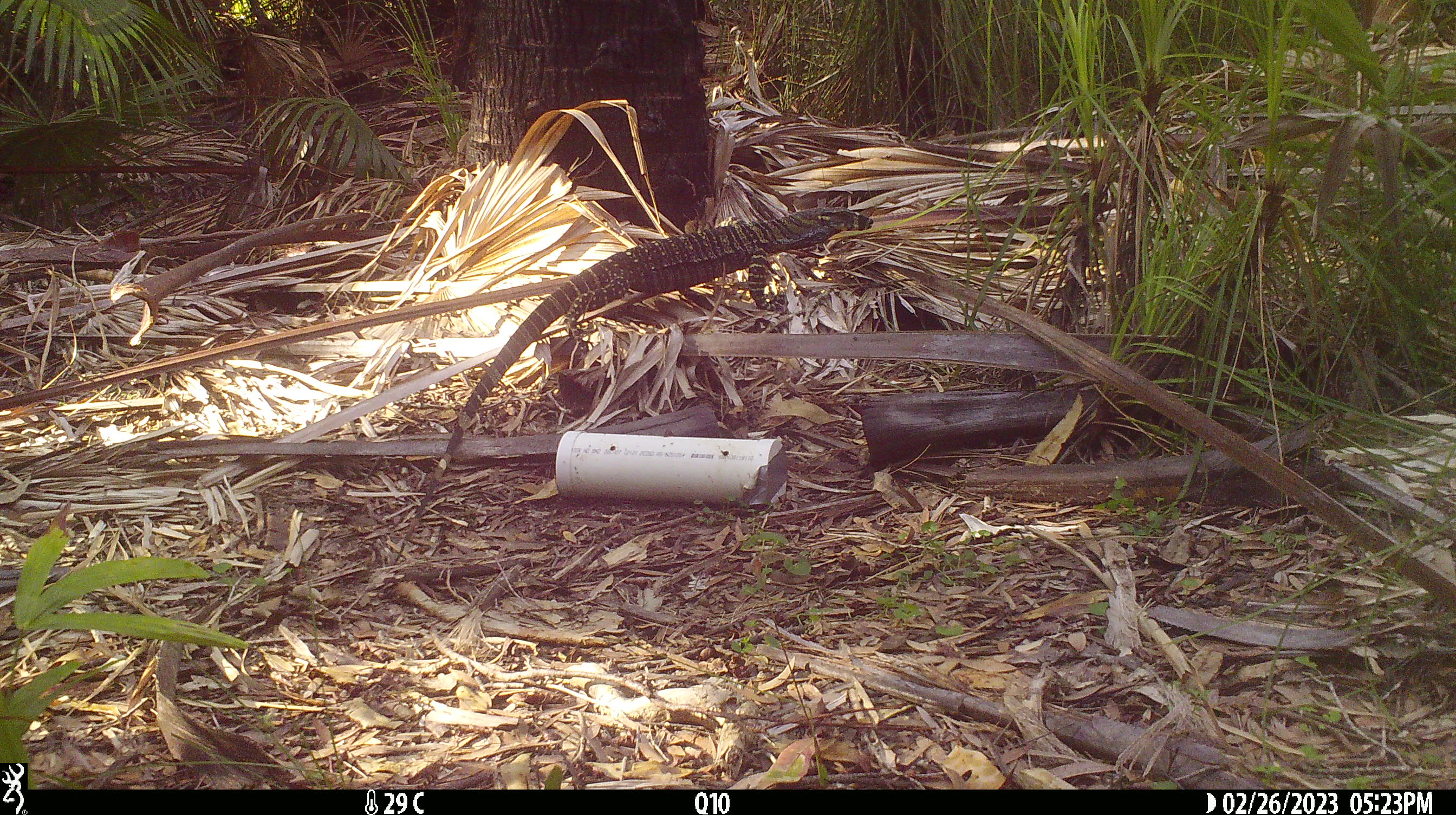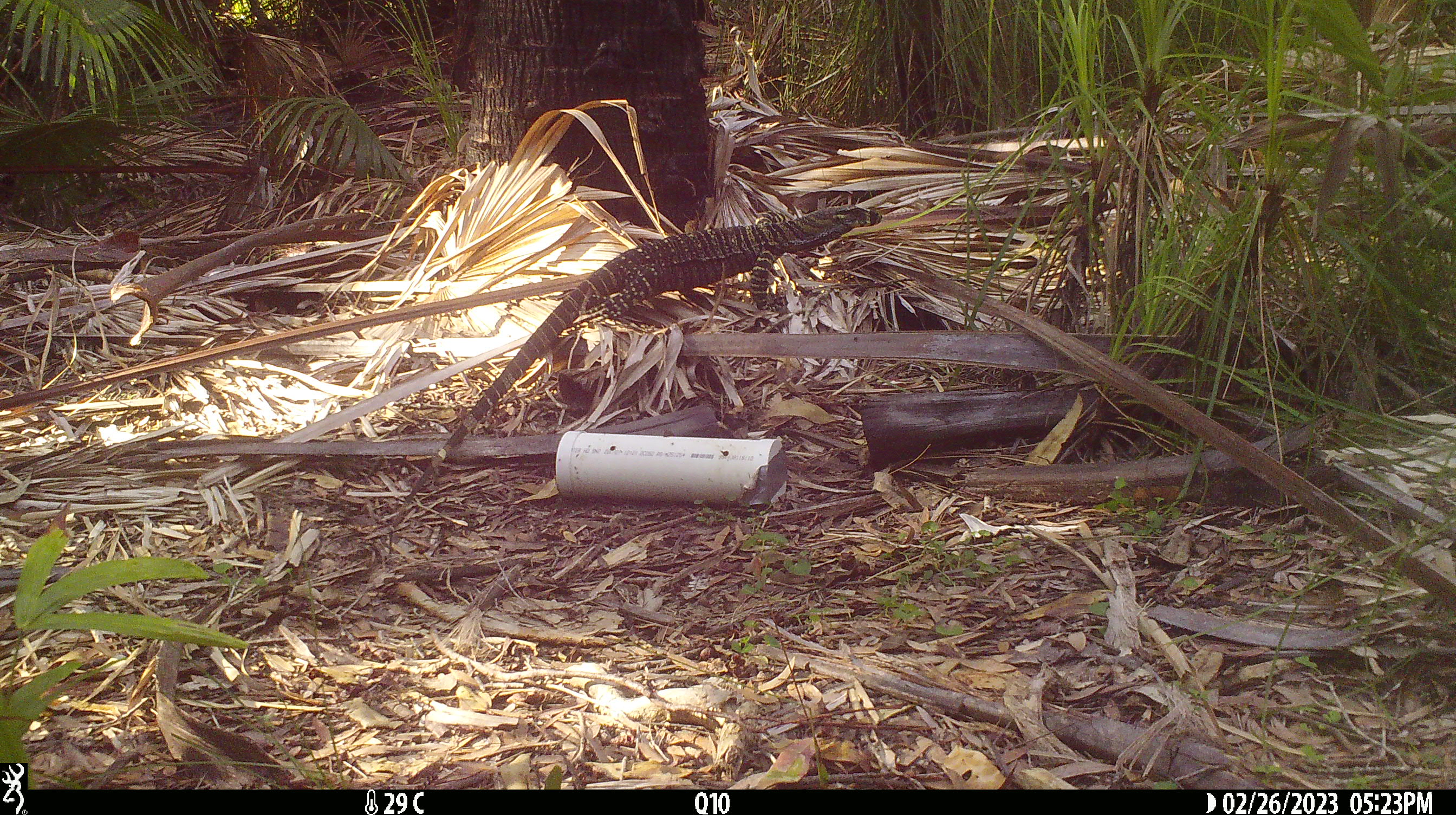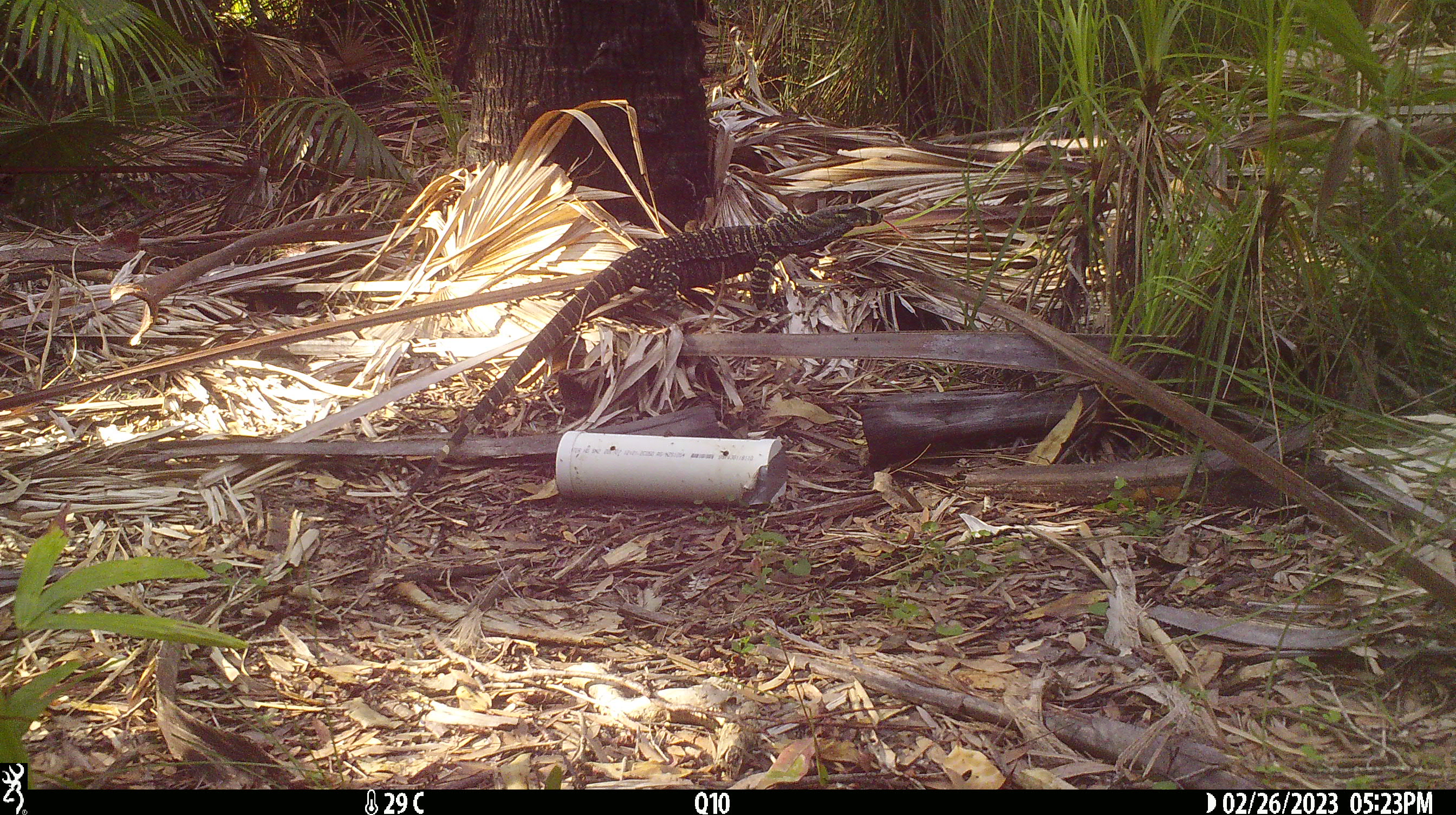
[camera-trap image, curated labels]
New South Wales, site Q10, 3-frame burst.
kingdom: Animalia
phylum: Chordata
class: Reptilia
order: Squamata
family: Varanidae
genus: Varanus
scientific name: Varanus varius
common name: lace monitor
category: goanna